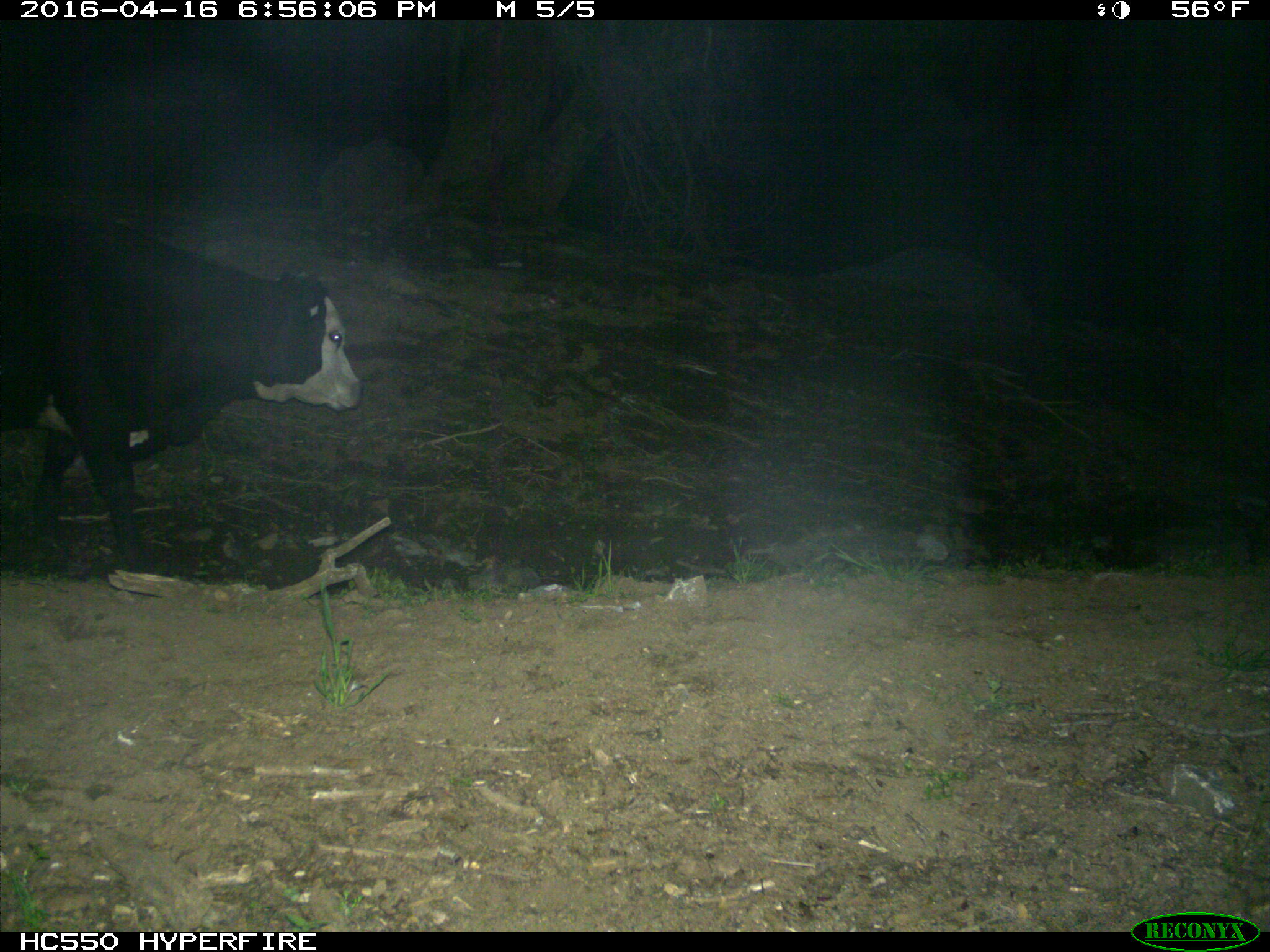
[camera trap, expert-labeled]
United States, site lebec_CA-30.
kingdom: Animalia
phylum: Chordata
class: Mammalia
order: Artiodactyla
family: Bovidae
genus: Bos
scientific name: Bos taurus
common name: domestic cow